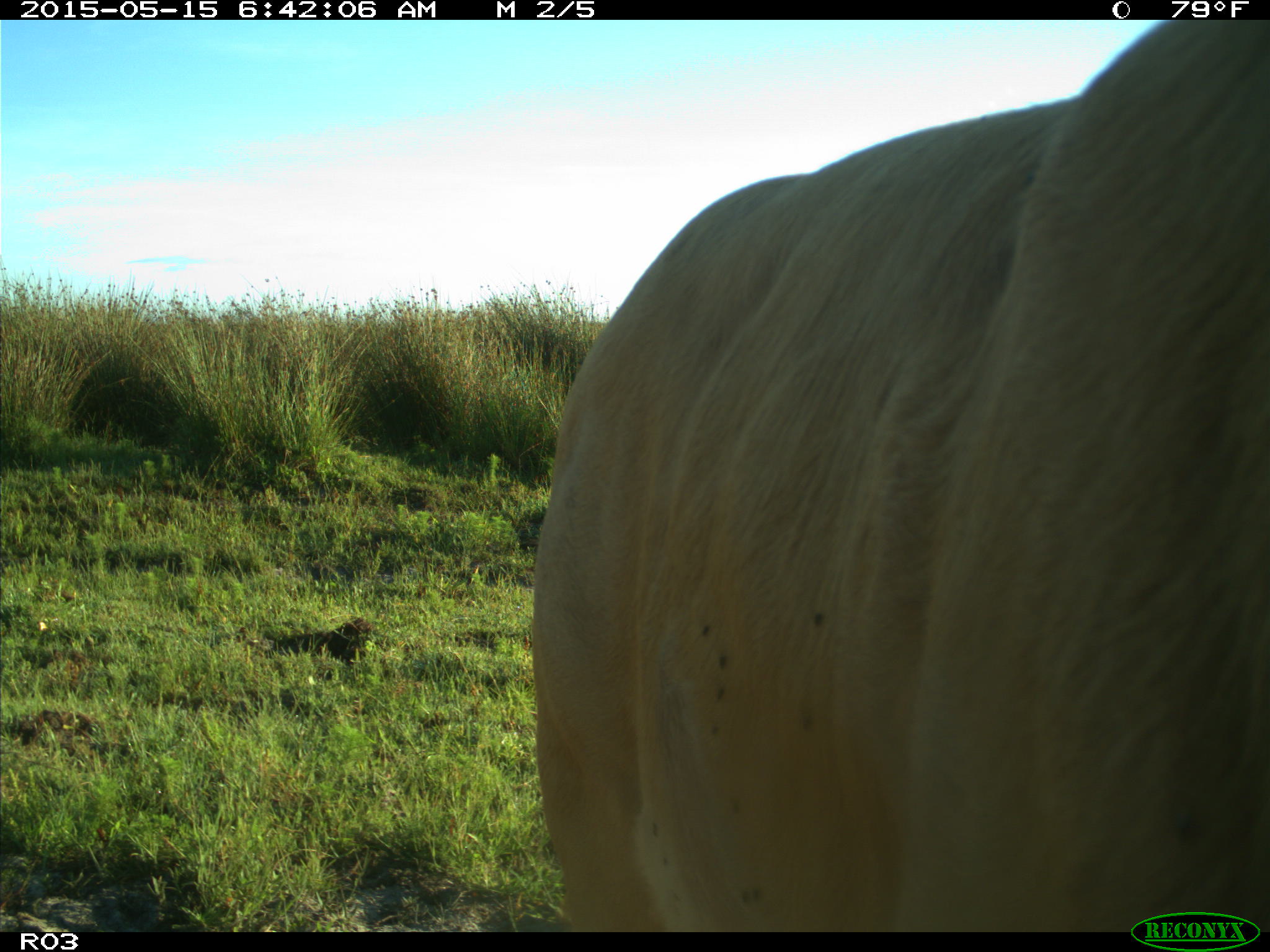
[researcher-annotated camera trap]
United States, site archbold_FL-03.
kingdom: Animalia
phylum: Chordata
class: Mammalia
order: Artiodactyla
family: Bovidae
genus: Bos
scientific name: Bos taurus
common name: domestic cow